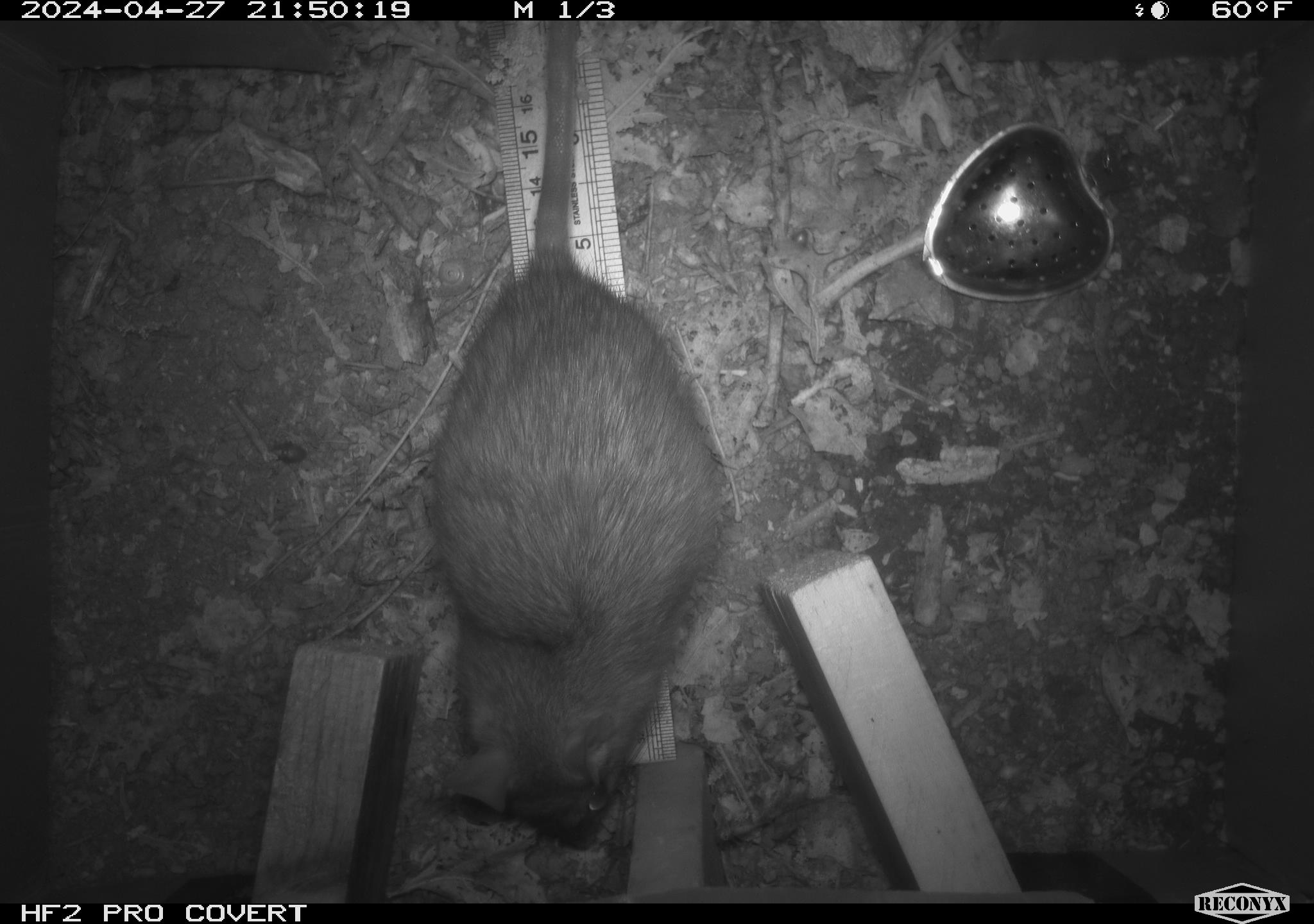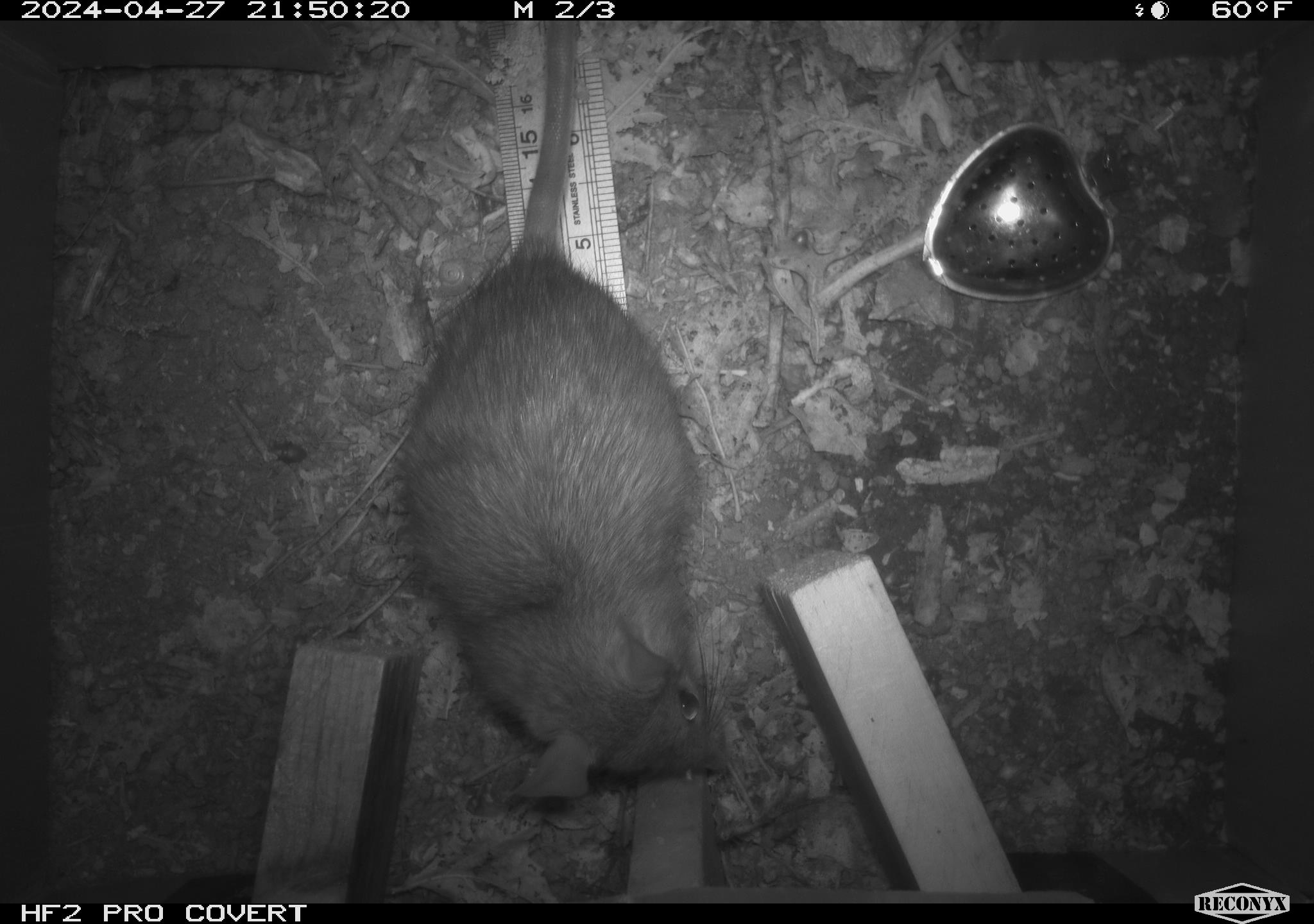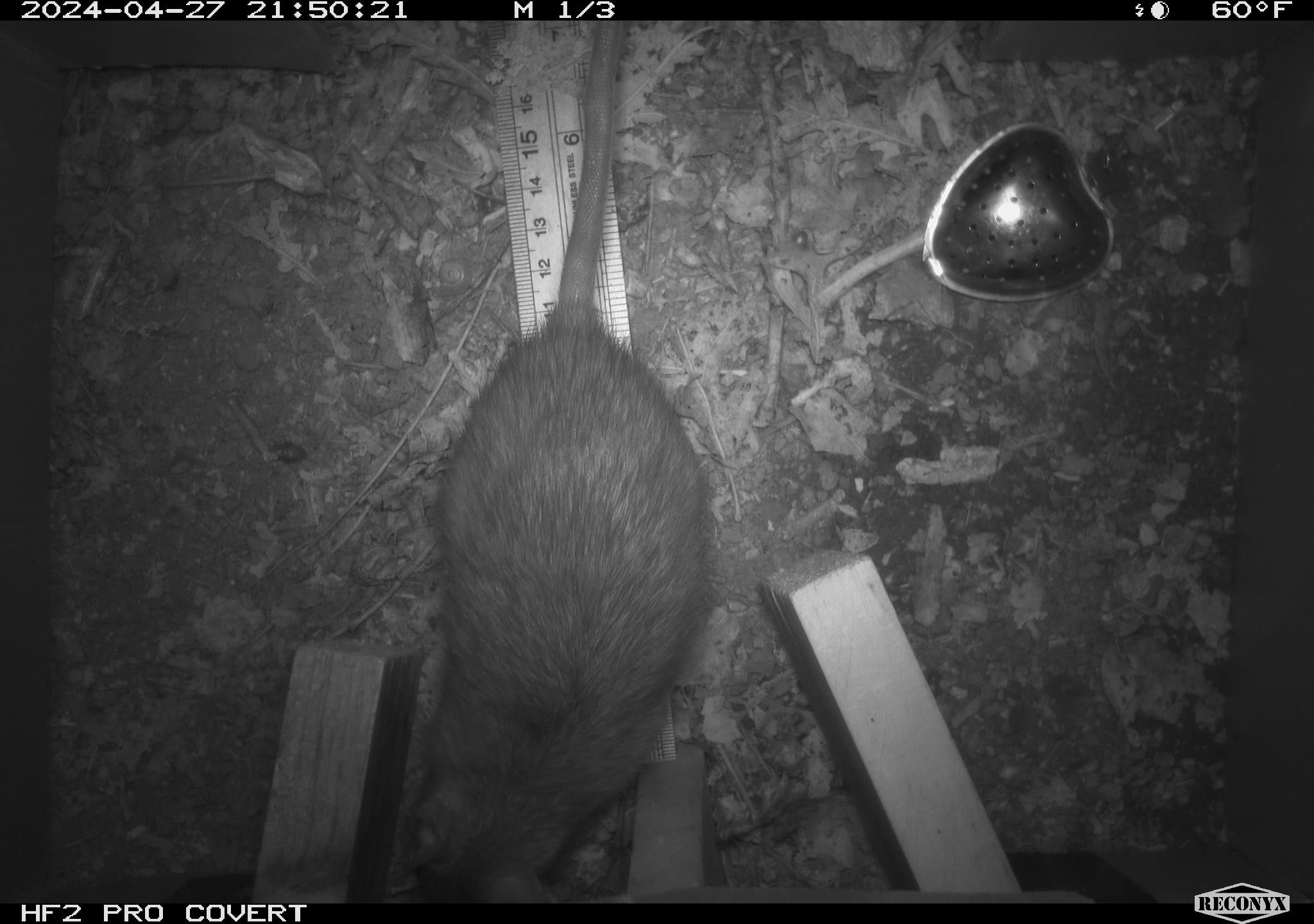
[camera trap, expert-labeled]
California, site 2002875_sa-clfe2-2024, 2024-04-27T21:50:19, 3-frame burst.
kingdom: Animalia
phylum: Chordata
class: Mammalia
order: Rodentia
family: Muridae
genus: Rattus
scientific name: Rattus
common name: rat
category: rattus species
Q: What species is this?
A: Rattus species (rat) (Rattus).